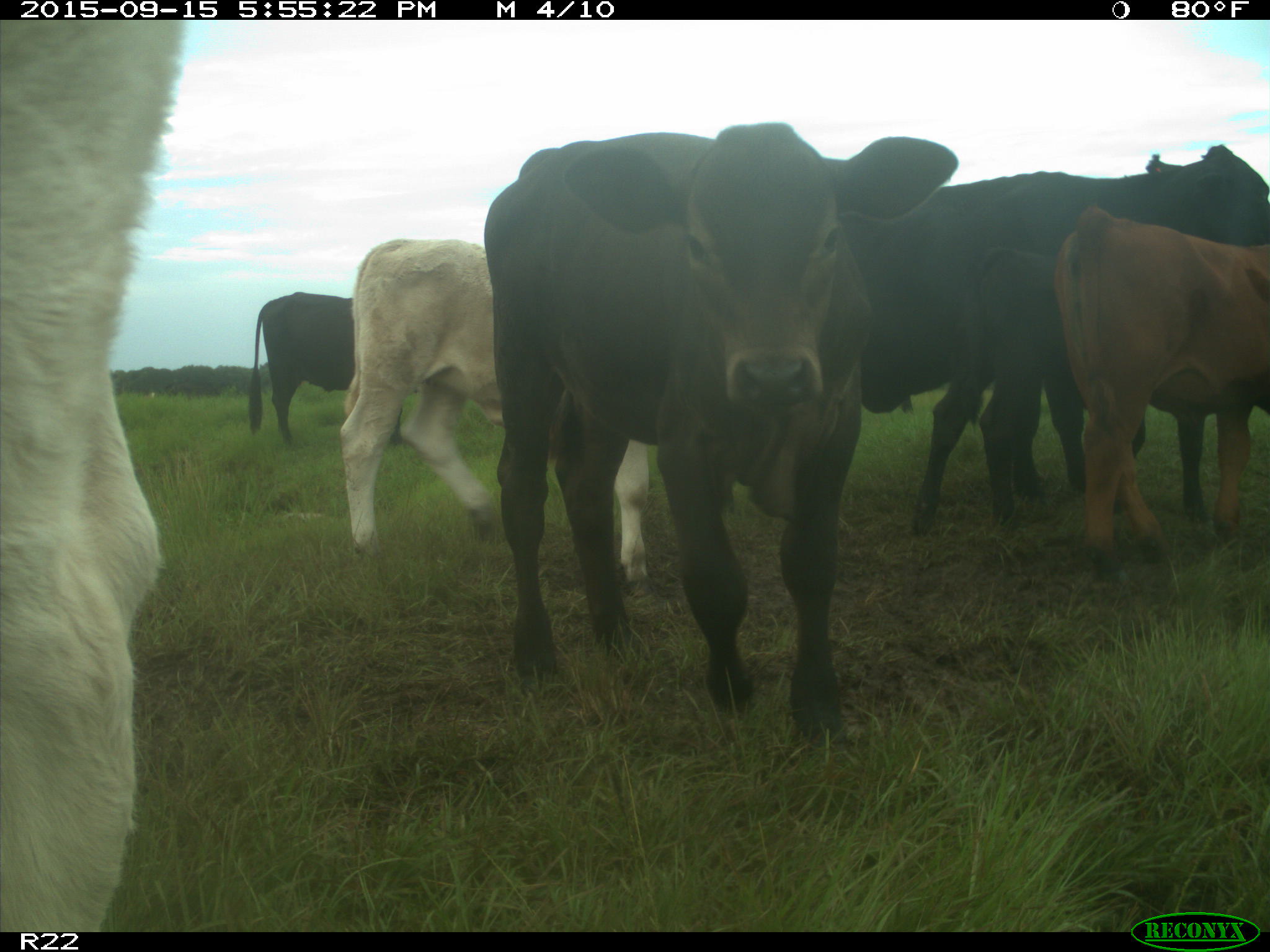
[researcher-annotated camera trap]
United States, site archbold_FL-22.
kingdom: Animalia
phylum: Chordata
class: Mammalia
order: Artiodactyla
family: Bovidae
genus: Bos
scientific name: Bos taurus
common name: domestic cow